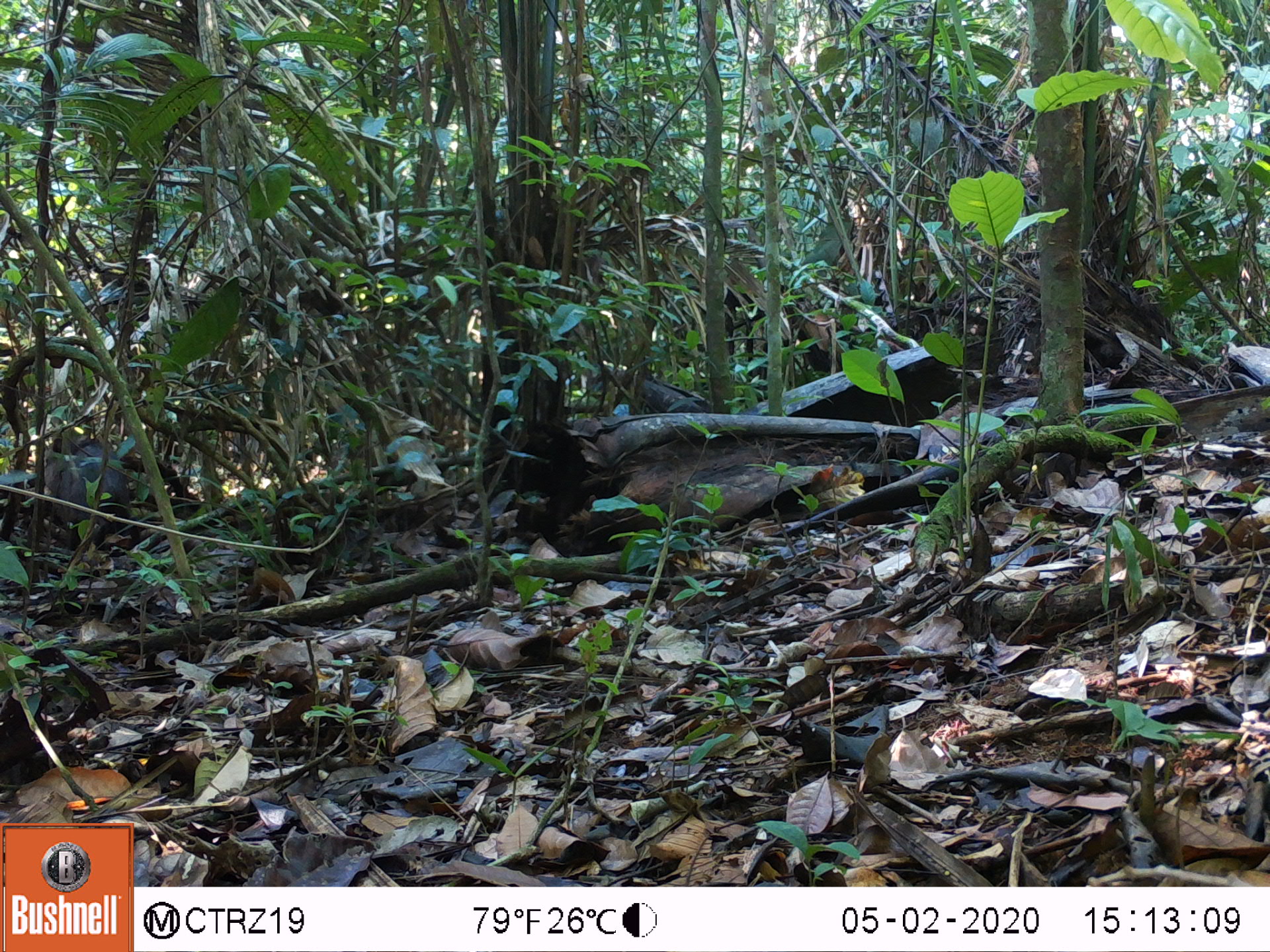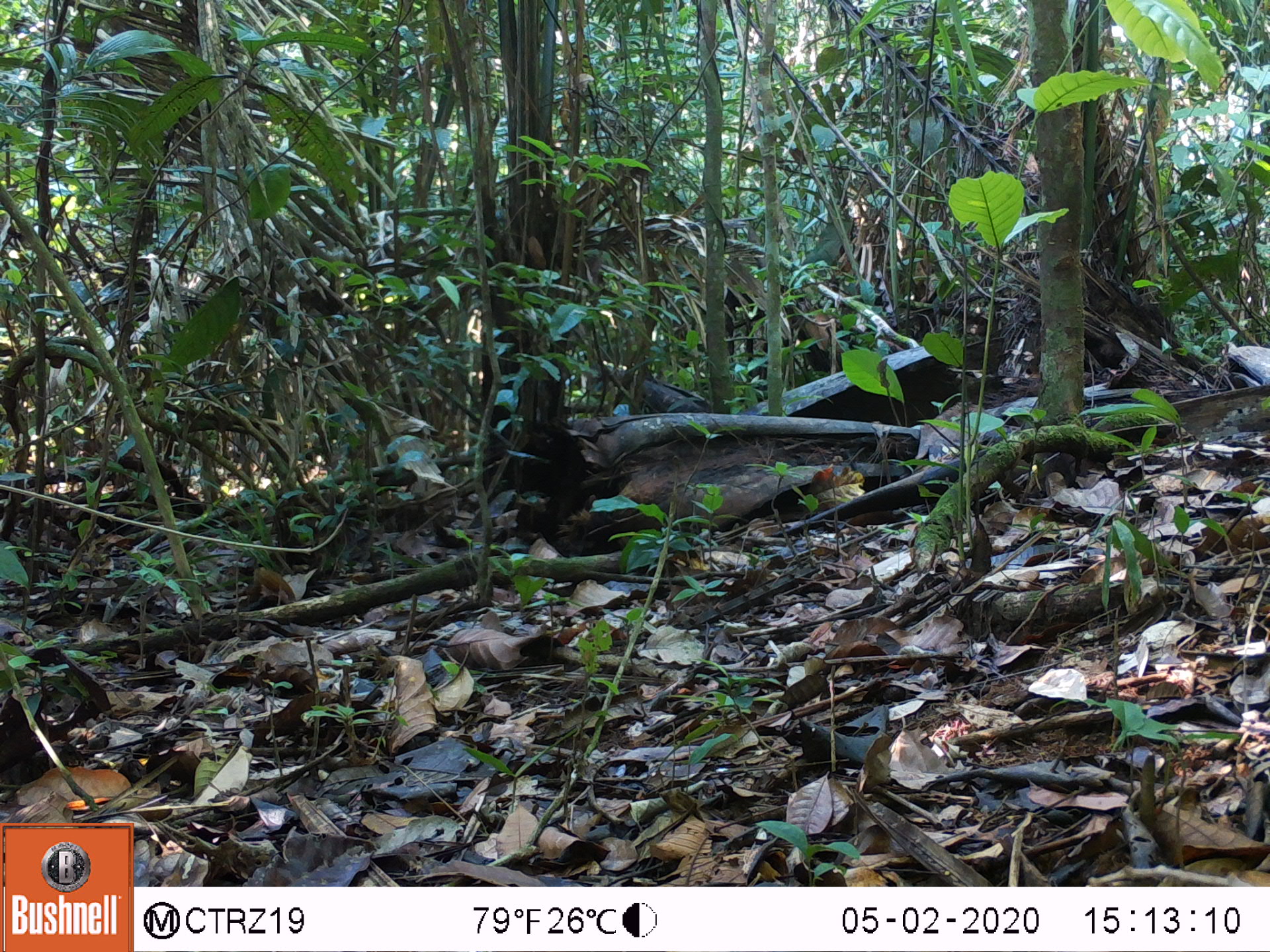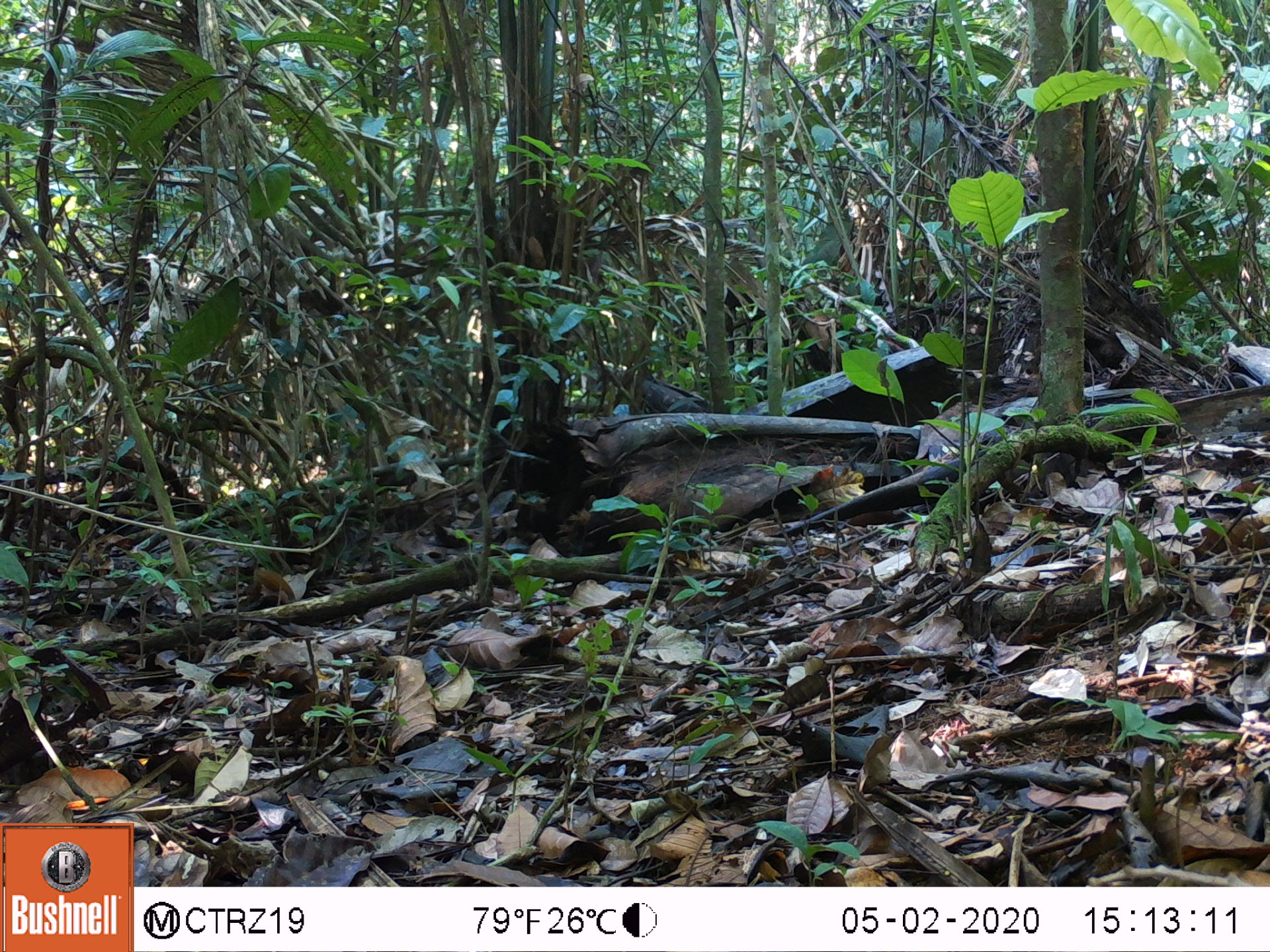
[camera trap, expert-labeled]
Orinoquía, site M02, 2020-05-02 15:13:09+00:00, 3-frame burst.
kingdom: Animalia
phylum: Chordata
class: Mammalia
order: Artiodactyla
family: Tayassuidae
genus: Pecari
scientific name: Pecari tajacu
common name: collared peccary